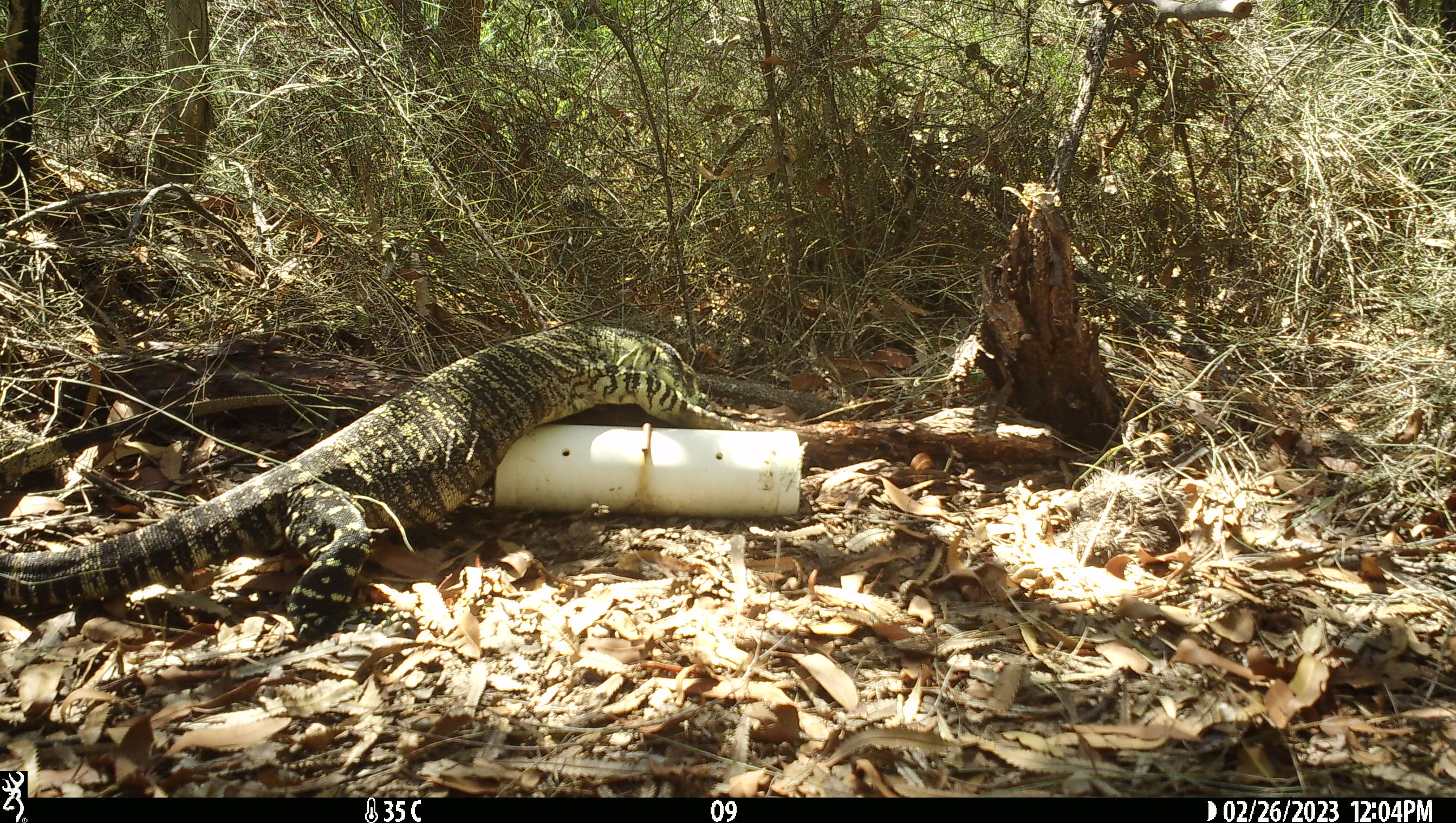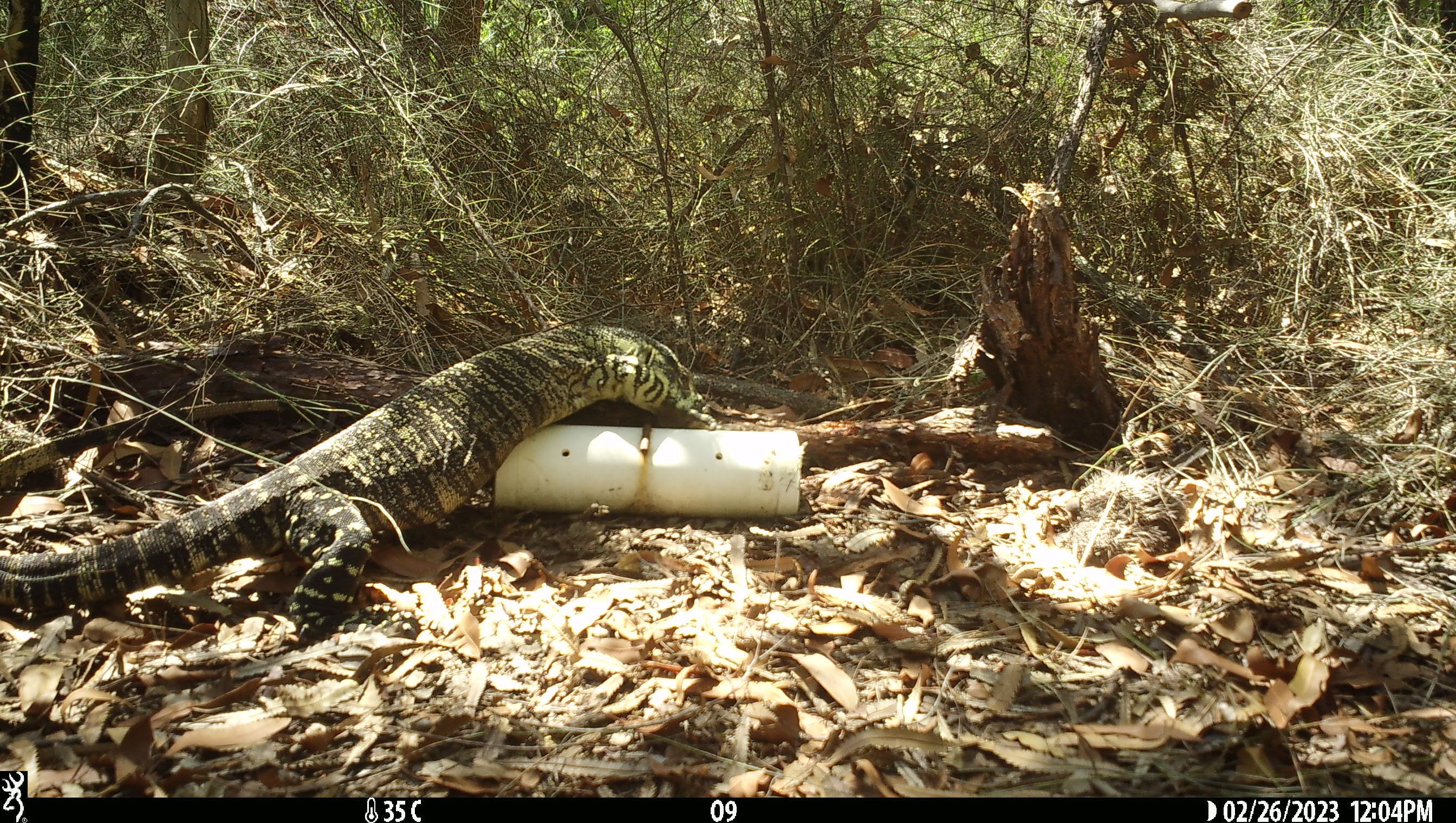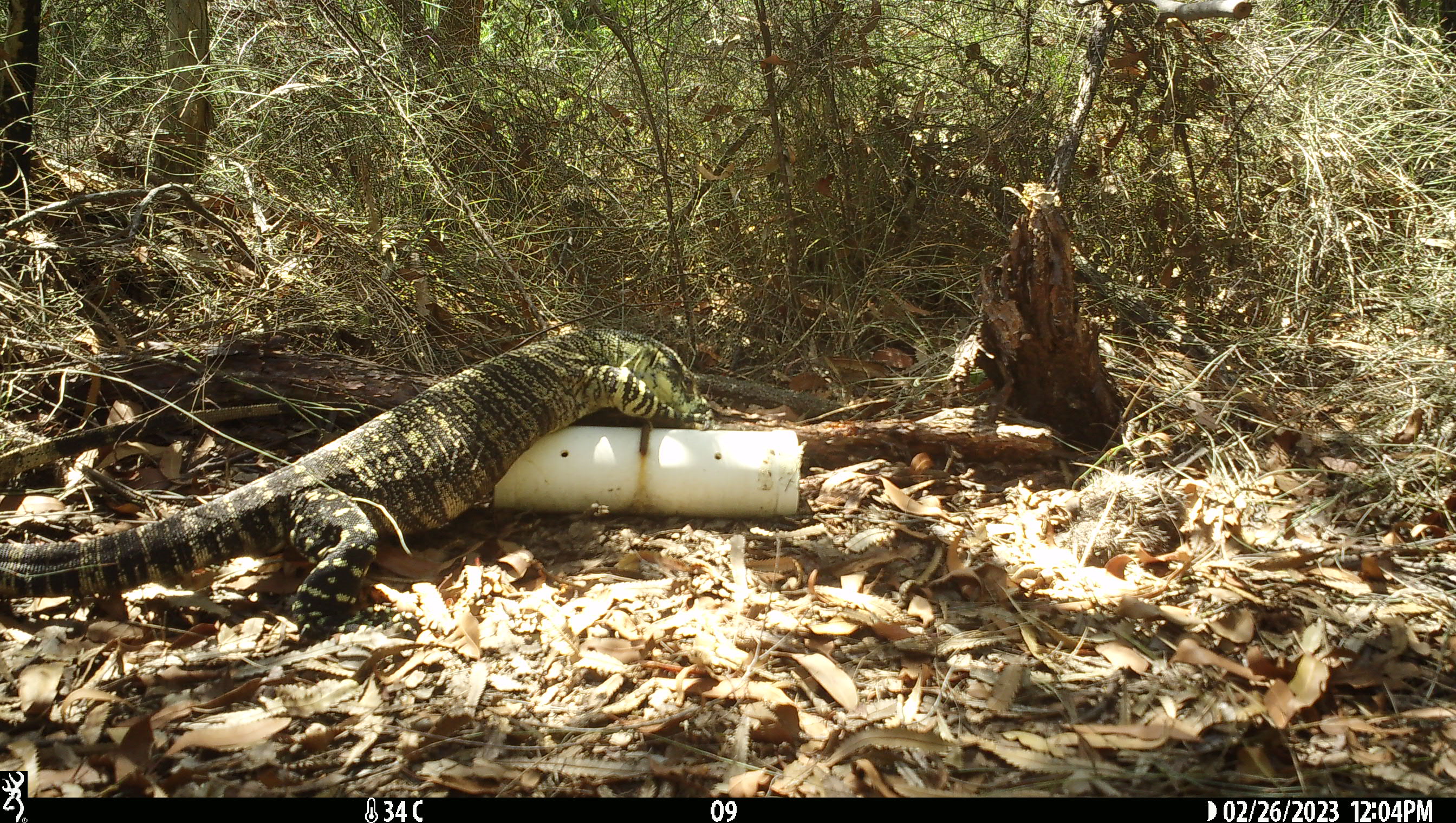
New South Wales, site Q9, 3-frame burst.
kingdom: Animalia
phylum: Chordata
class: Reptilia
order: Squamata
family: Varanidae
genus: Varanus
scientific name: Varanus varius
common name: lace monitor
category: goanna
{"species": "goanna (lace monitor) (Varanus varius)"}